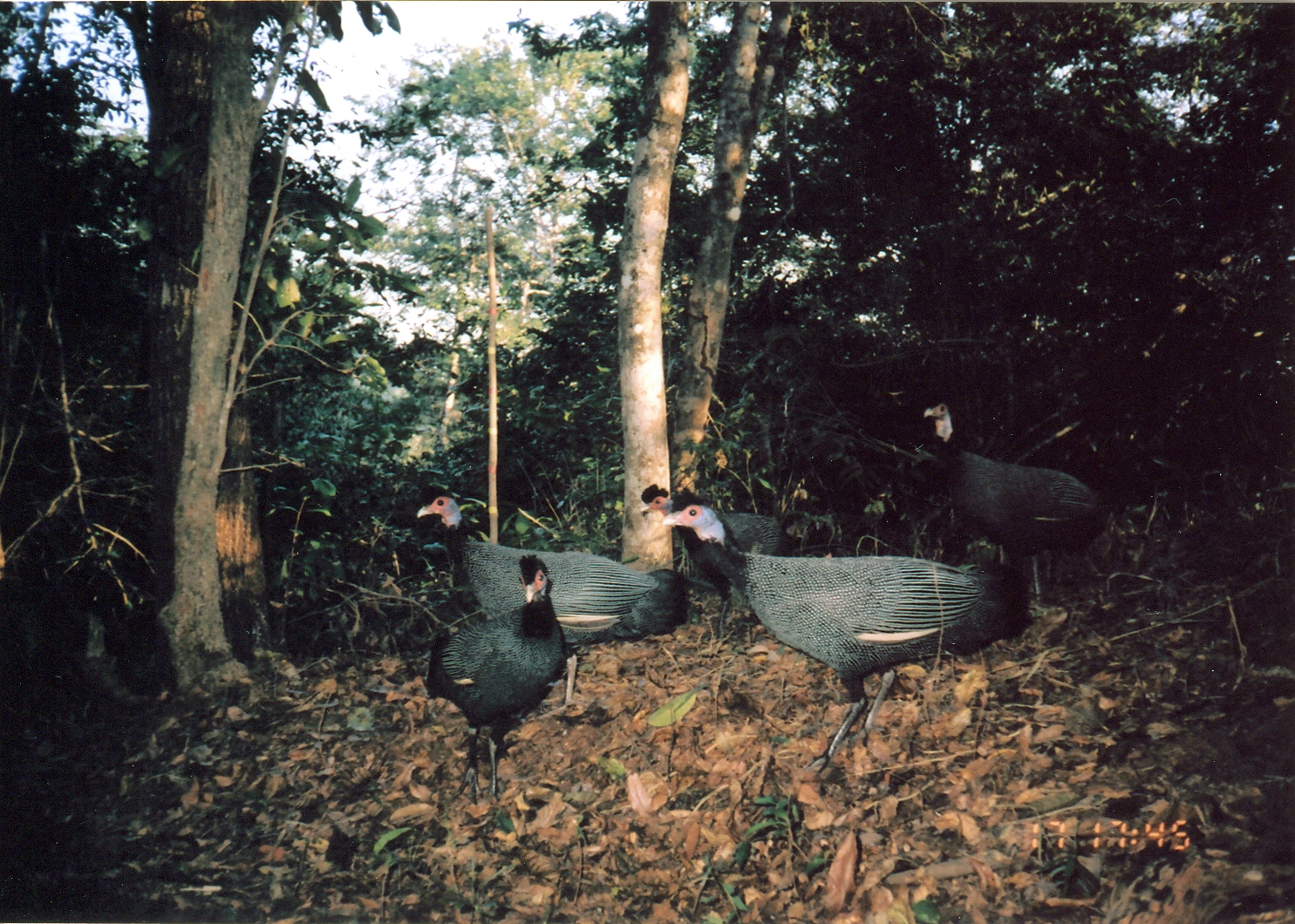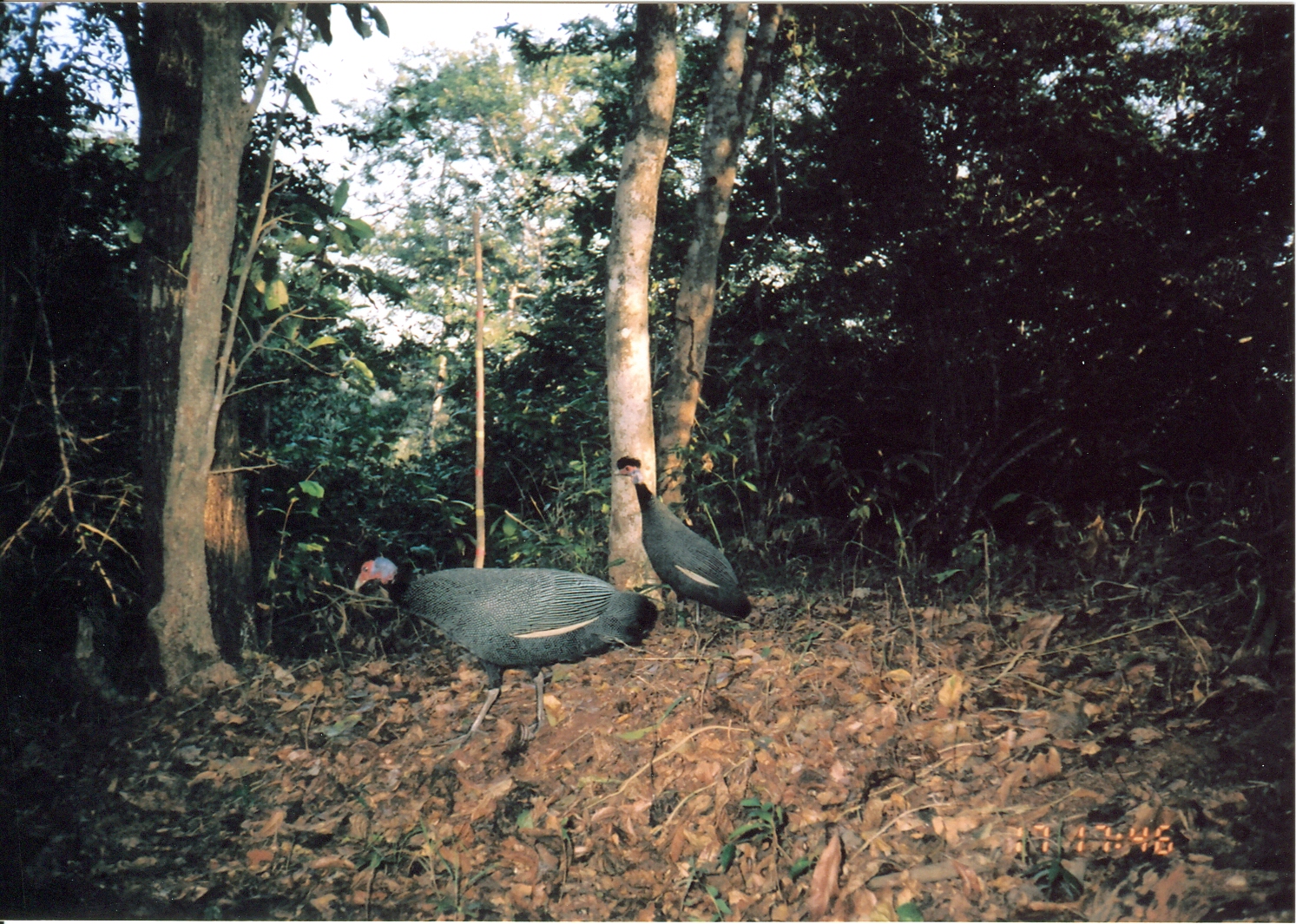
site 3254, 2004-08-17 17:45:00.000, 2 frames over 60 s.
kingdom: Animalia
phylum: Chordata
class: Aves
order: Galliformes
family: Numididae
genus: Guttera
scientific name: Guttera pucherani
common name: crested guineafowl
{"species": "Guttera pucherani (crested guineafowl)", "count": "5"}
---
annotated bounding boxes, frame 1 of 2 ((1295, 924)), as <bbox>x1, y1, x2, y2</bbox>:
guttera pucherani: <bbox>663, 499, 1035, 770</bbox>; <bbox>417, 485, 690, 723</bbox>; <bbox>921, 399, 1110, 607</bbox>; <bbox>424, 553, 567, 806</bbox>; <bbox>637, 484, 781, 645</bbox>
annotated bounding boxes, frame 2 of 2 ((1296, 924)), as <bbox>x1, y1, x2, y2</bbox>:
guttera pucherani: <bbox>351, 542, 658, 752</bbox>; <bbox>611, 454, 751, 629</bbox>